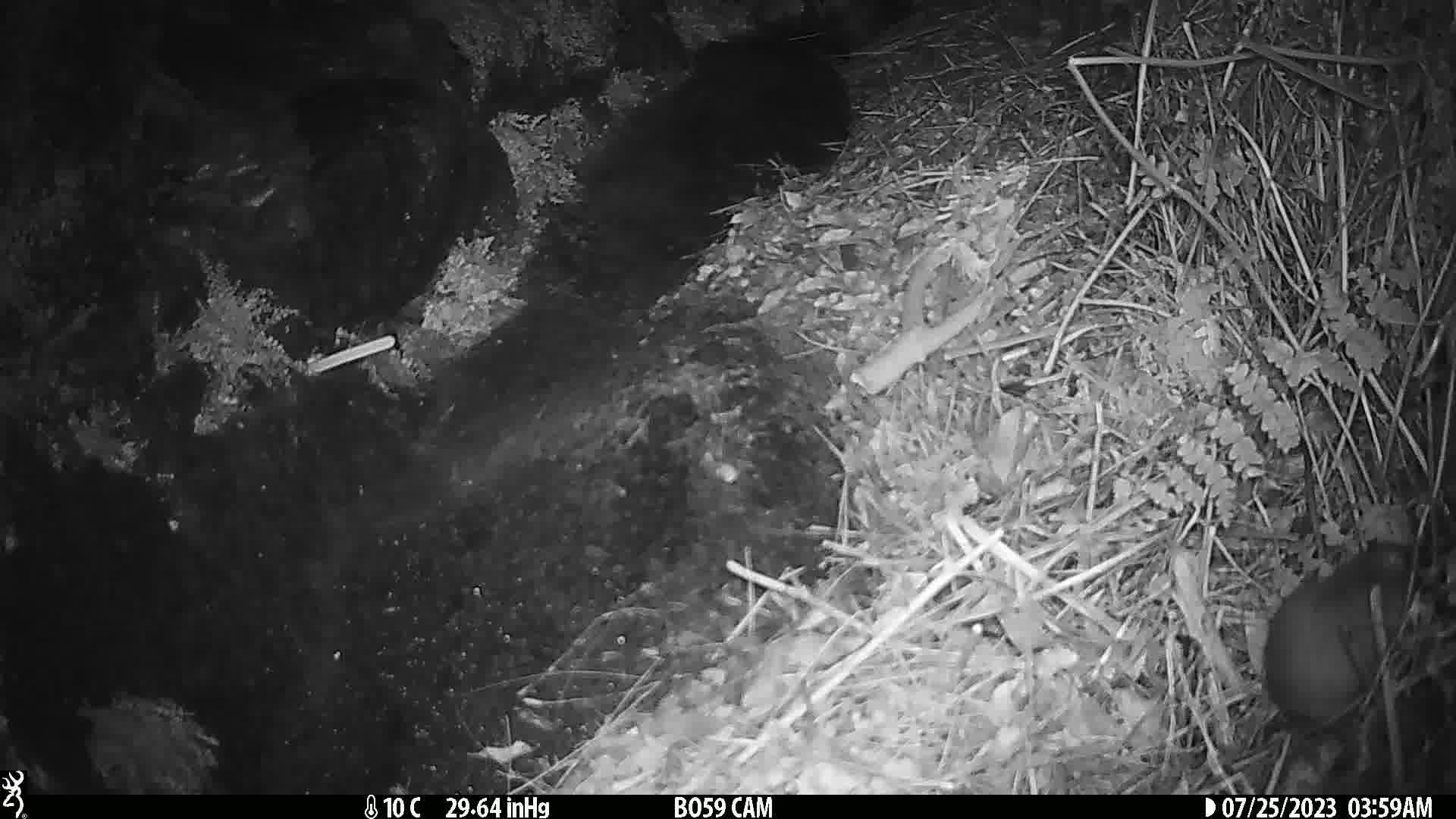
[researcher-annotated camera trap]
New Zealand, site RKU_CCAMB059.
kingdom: Animalia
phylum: Chordata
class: Mammalia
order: Rodentia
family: Muridae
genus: Rattus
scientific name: Rattus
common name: rat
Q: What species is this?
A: Rat (Rattus).